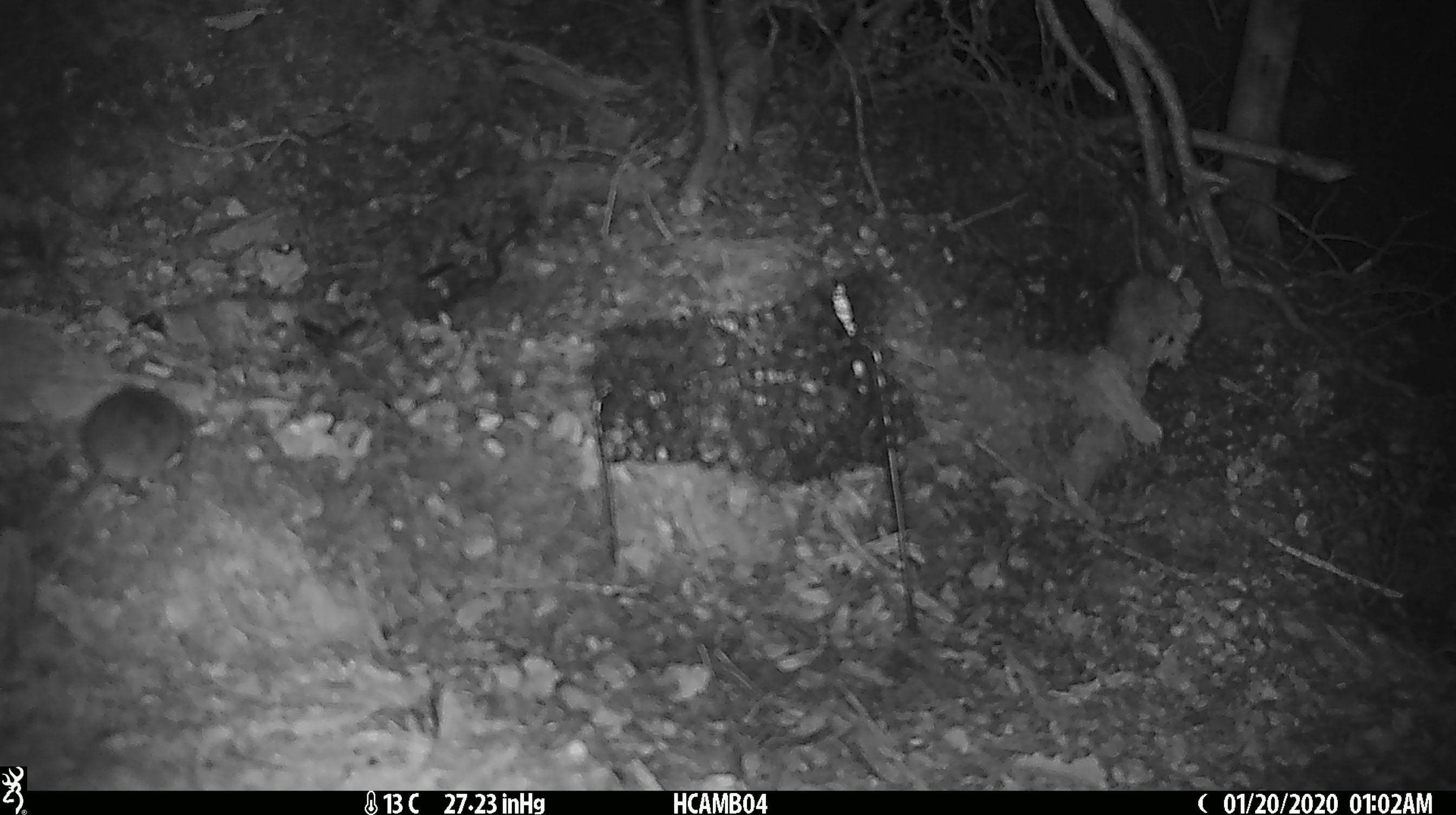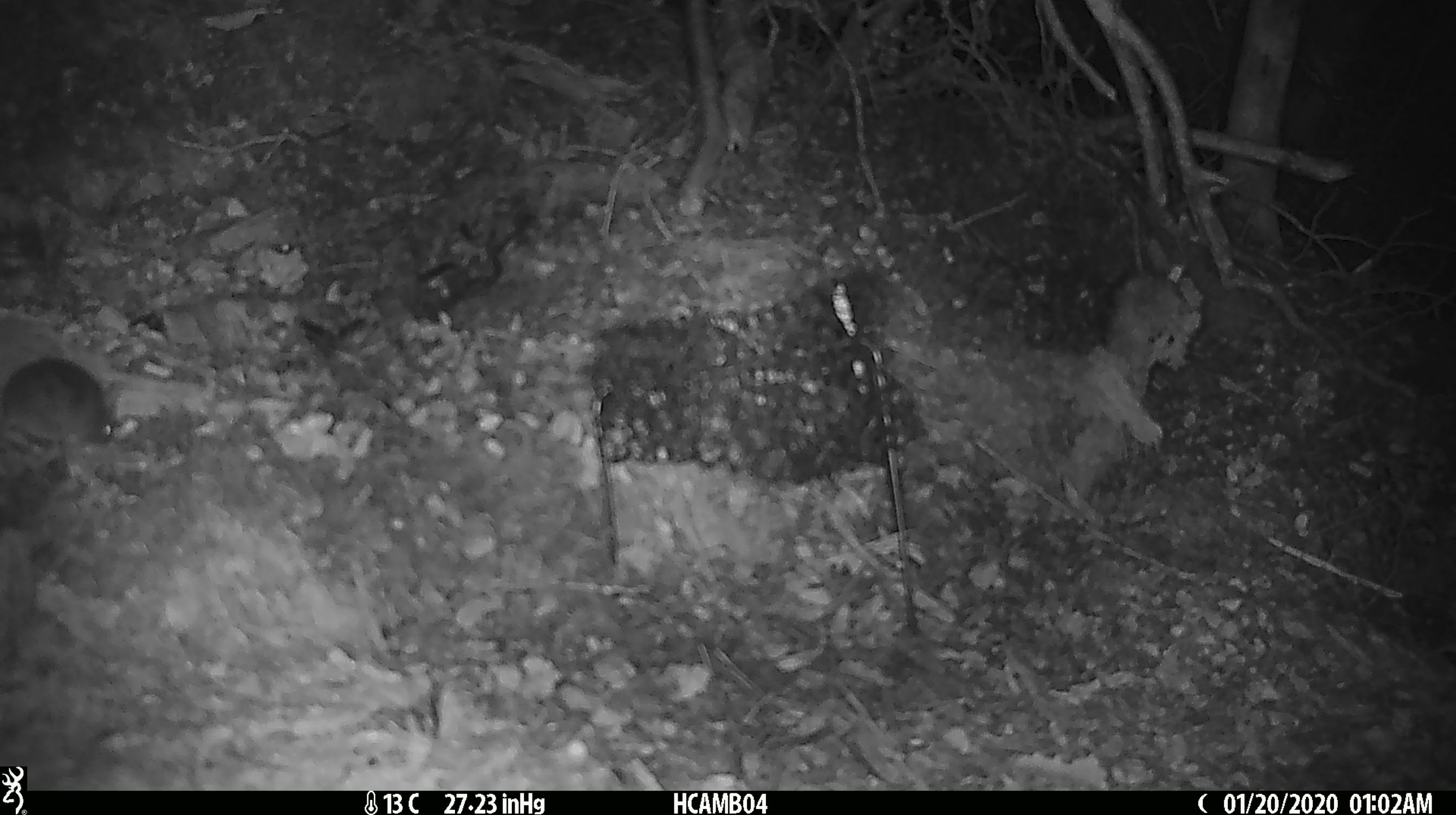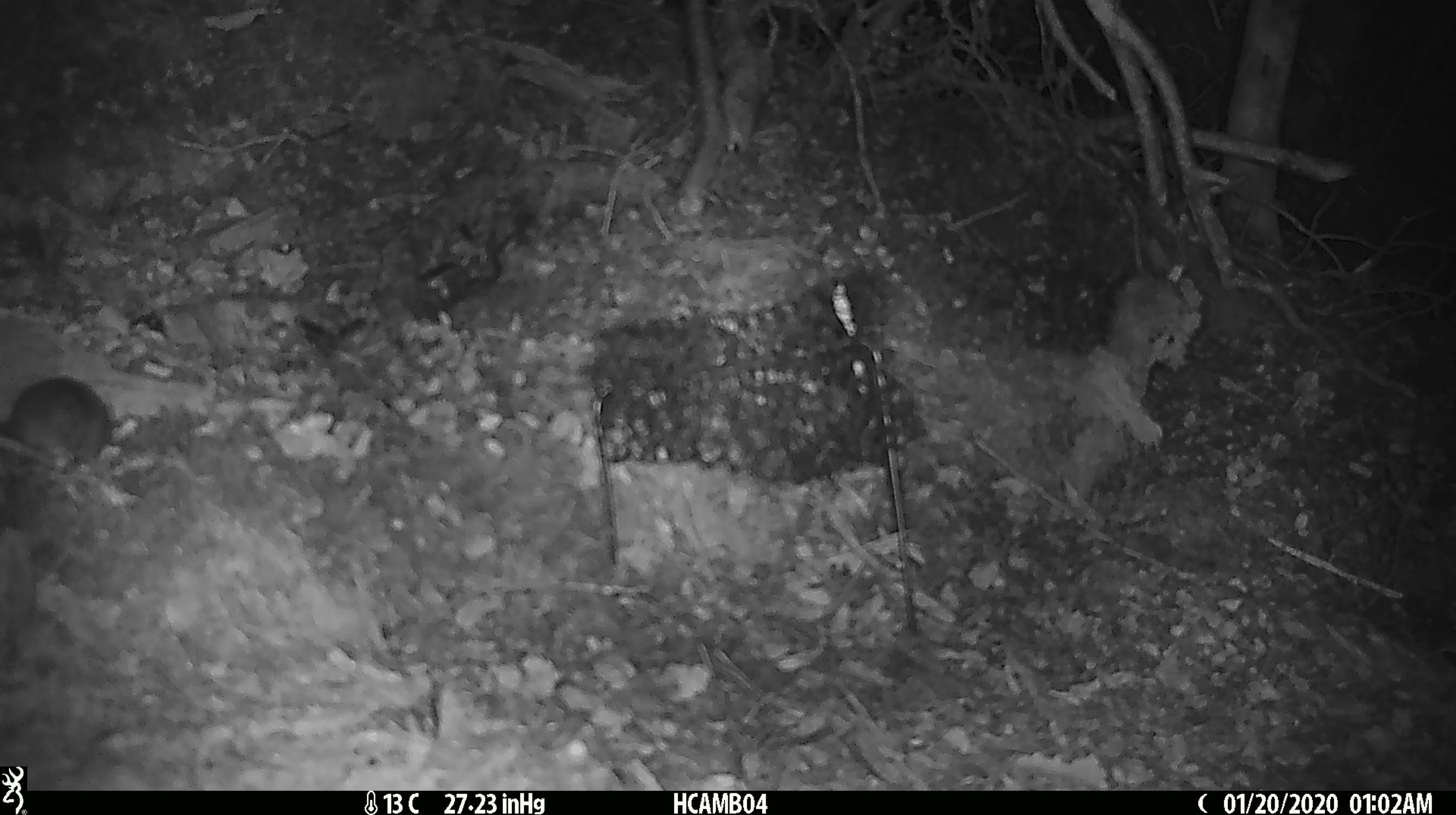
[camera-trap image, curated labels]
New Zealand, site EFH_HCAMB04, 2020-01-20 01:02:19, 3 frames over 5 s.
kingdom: Animalia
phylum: Chordata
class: Mammalia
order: Rodentia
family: Muridae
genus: Mus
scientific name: Mus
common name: mouse